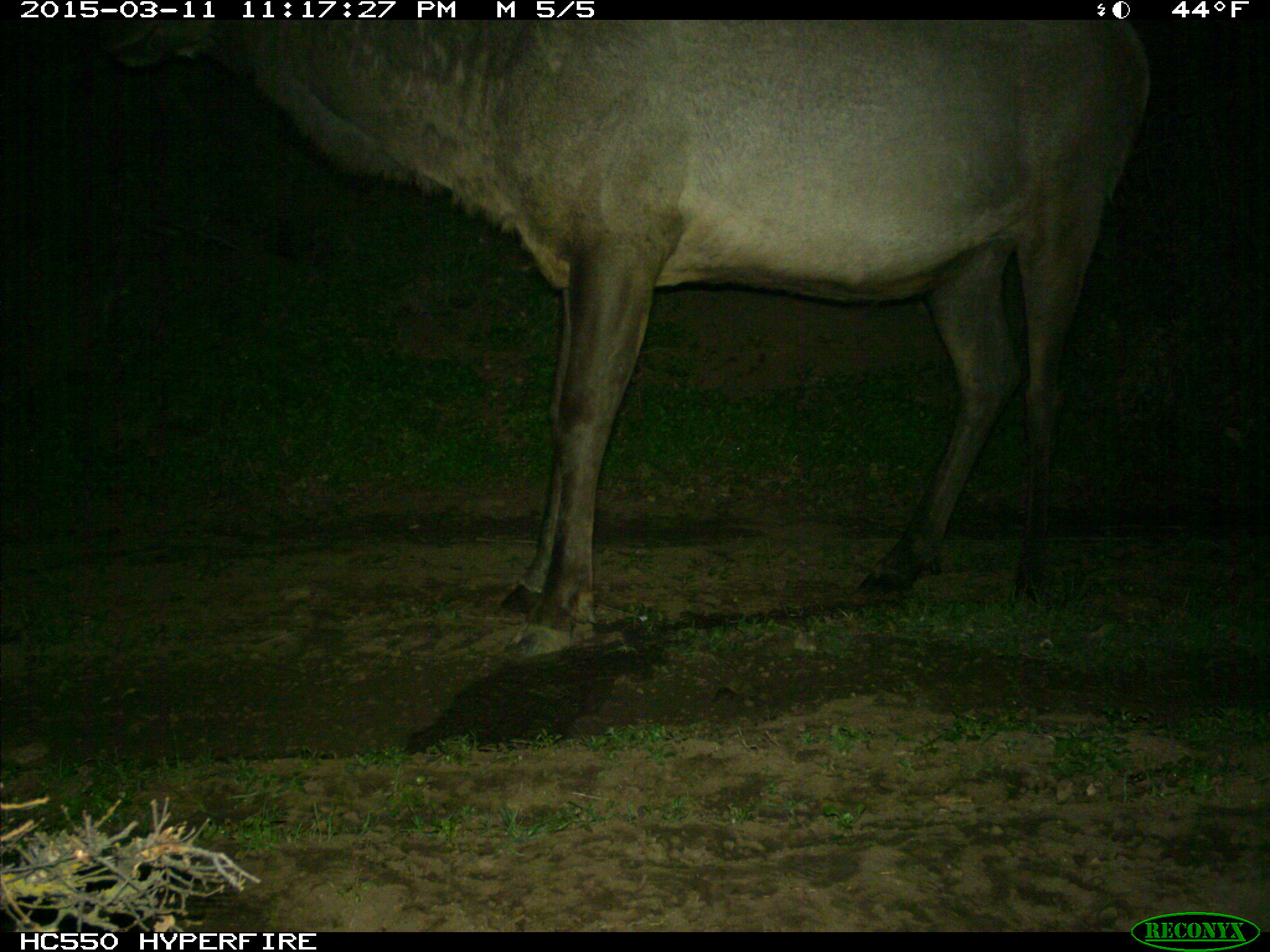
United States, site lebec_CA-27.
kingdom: Animalia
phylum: Chordata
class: Mammalia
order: Artiodactyla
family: Cervidae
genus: Cervus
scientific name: Cervus canadensis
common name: elk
Cervus canadensis (elk).